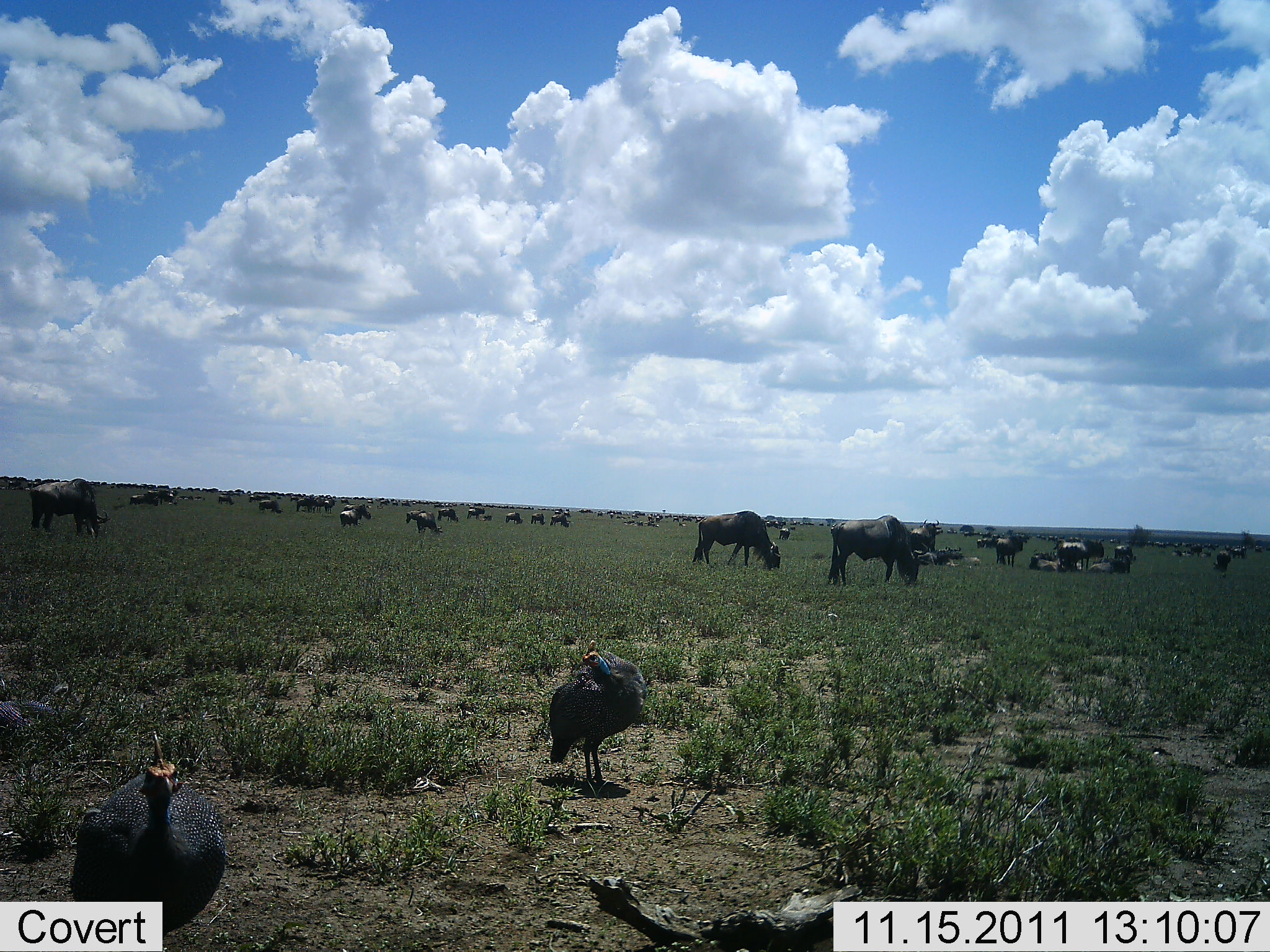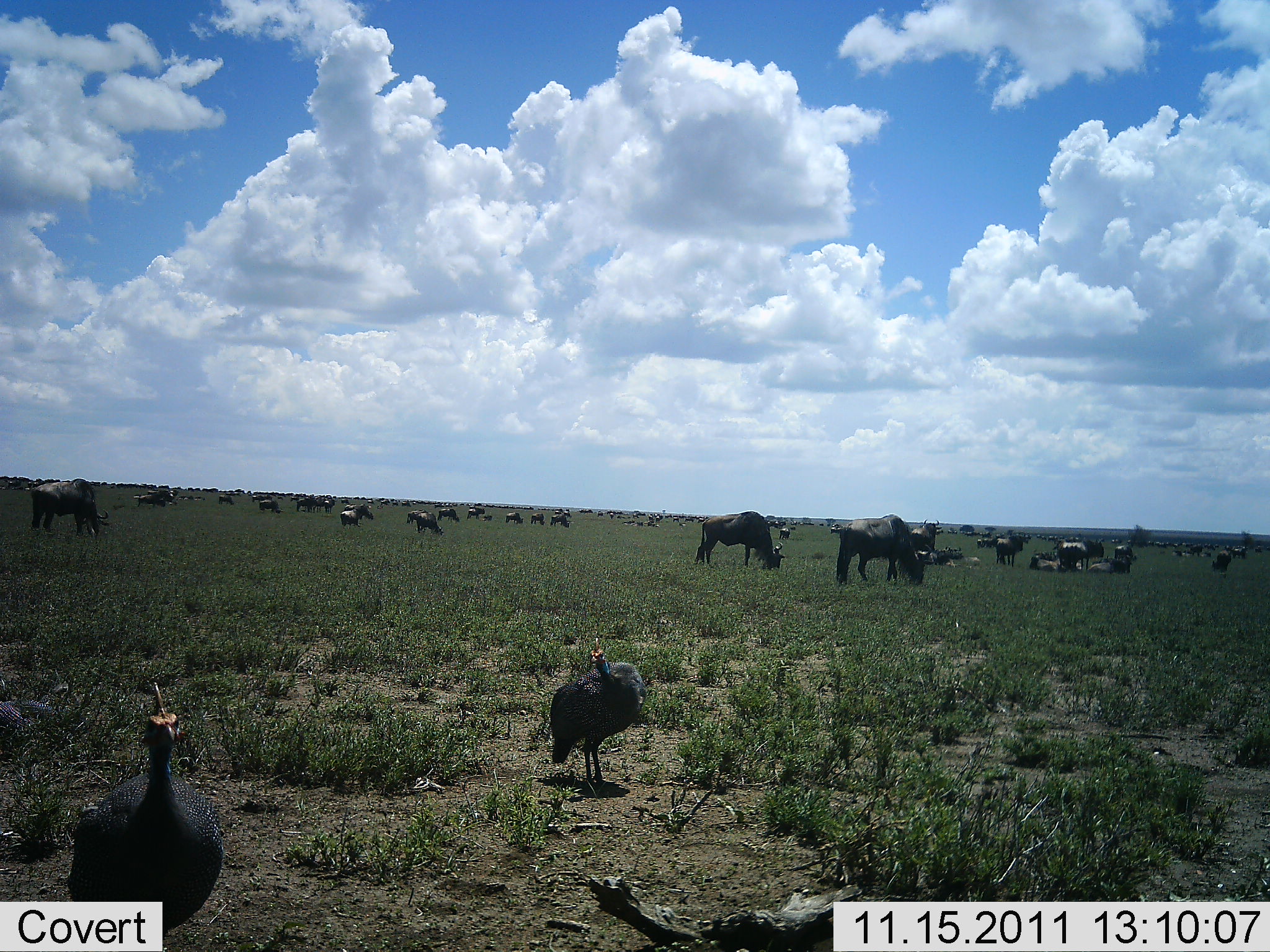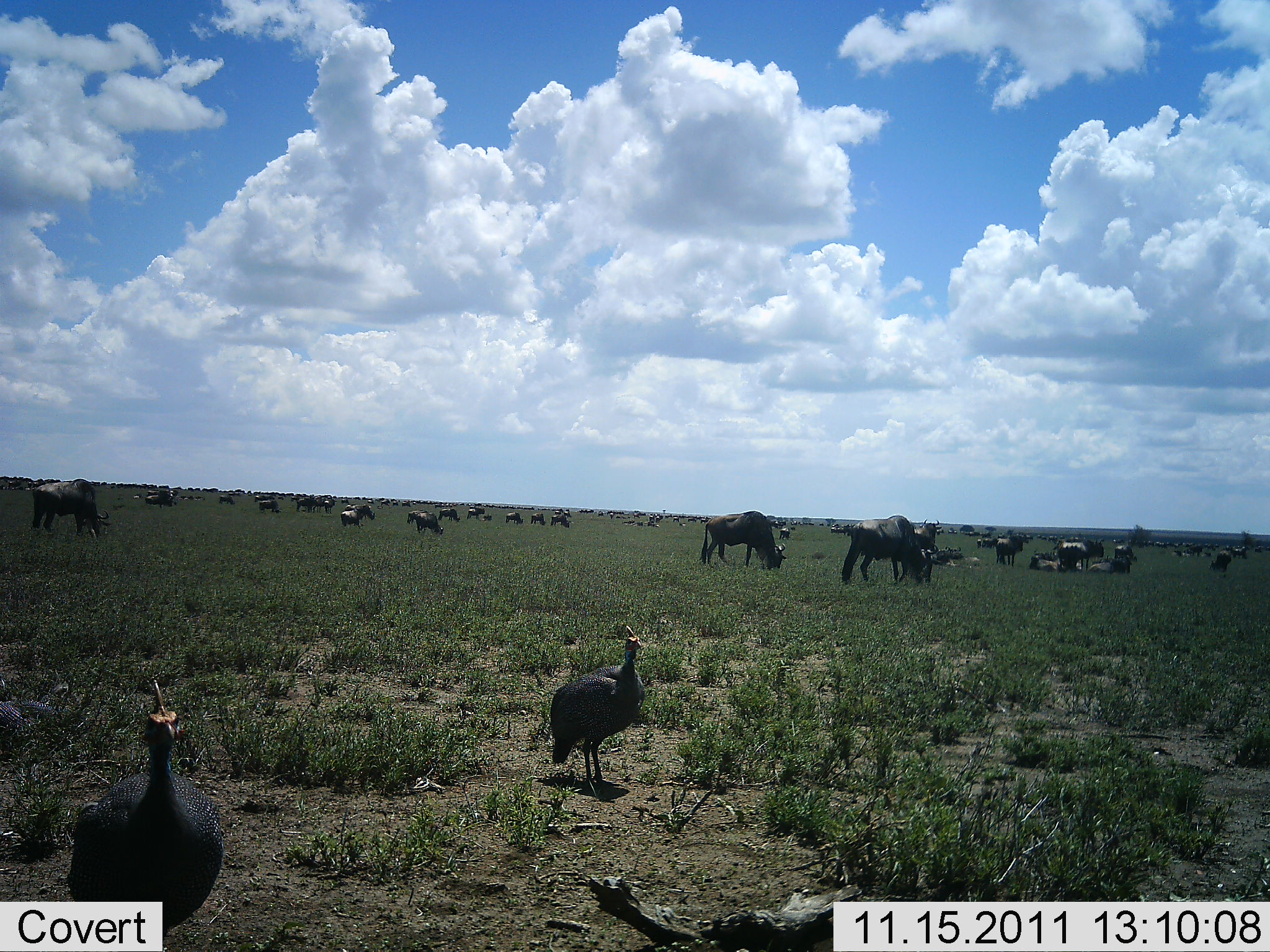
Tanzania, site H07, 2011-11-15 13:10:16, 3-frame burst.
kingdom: Animalia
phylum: Chordata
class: Aves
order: Galliformes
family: Numididae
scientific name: Numididae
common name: guinea fowl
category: guineafowl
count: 2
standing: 82%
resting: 6%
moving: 18%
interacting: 0%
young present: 0%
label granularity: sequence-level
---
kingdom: Animalia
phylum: Chordata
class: Mammalia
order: Artiodactyla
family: Bovidae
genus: Connochaetes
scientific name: Connochaetes taurinus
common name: blue wildebeest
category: wildebeest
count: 11-50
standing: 62%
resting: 54%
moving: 31%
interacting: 8%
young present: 0%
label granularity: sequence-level